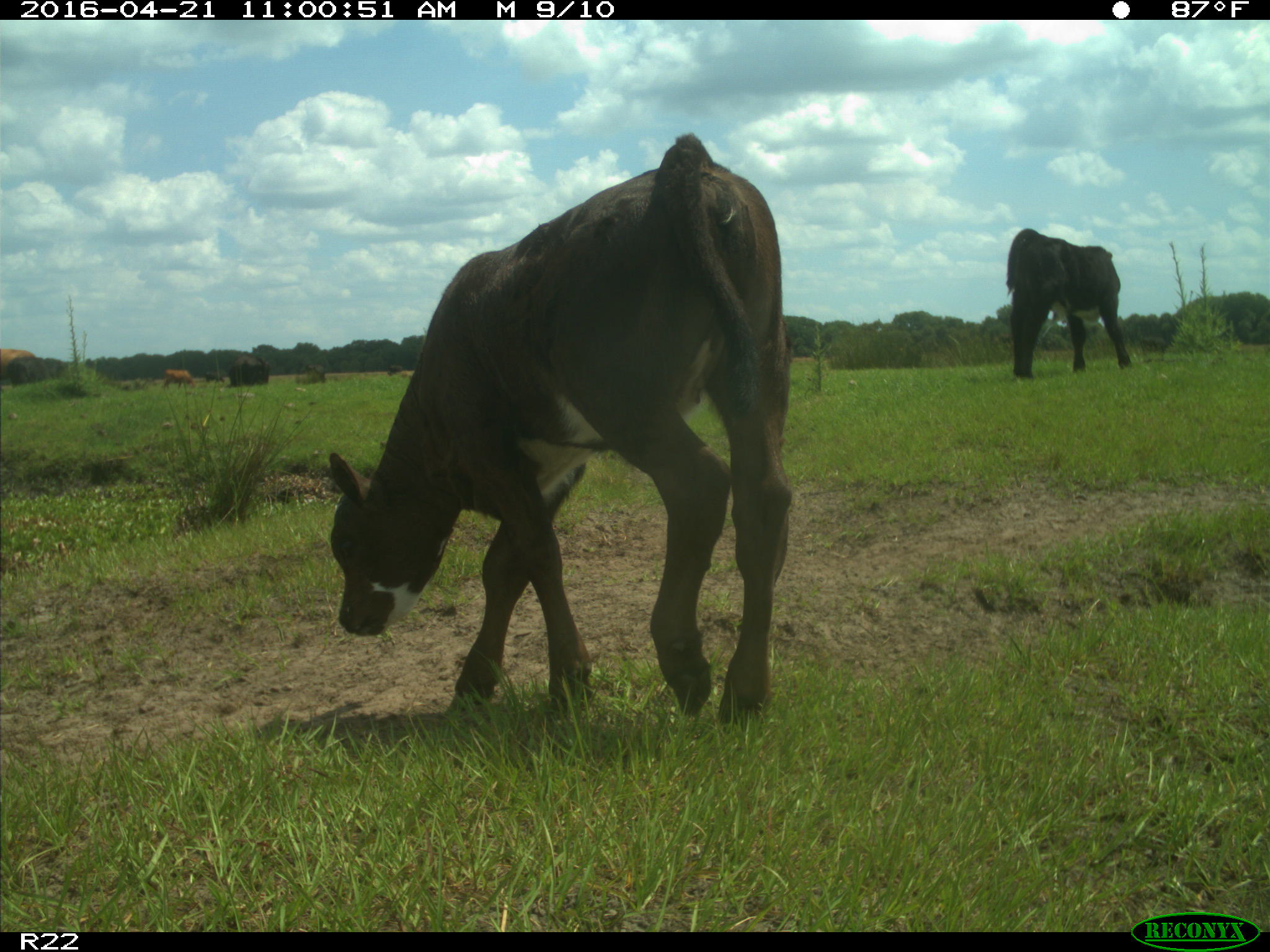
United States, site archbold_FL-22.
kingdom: Animalia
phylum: Chordata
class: Mammalia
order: Artiodactyla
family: Bovidae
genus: Bos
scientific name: Bos taurus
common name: domestic cow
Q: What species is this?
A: Bos taurus (domestic cow).